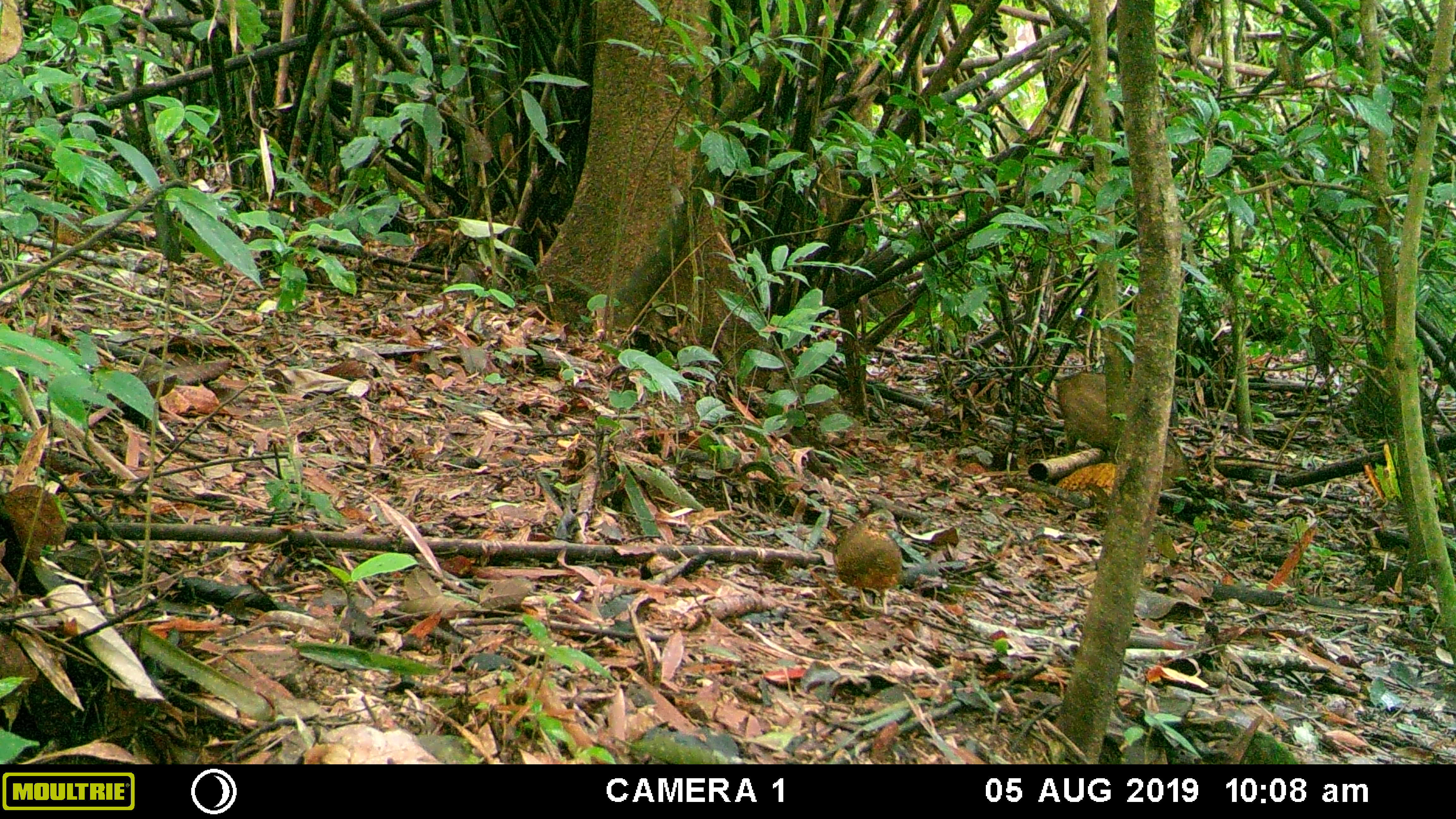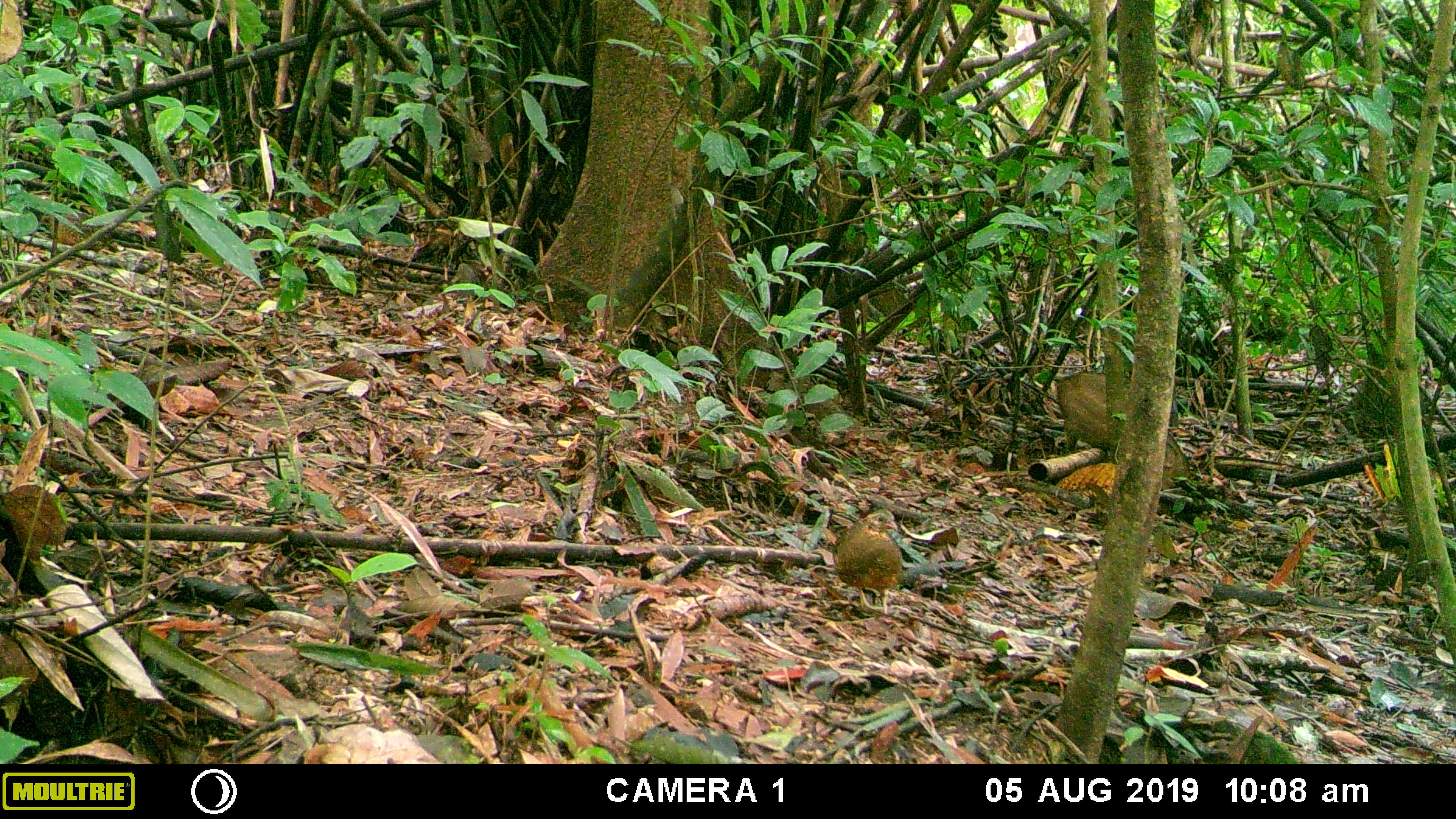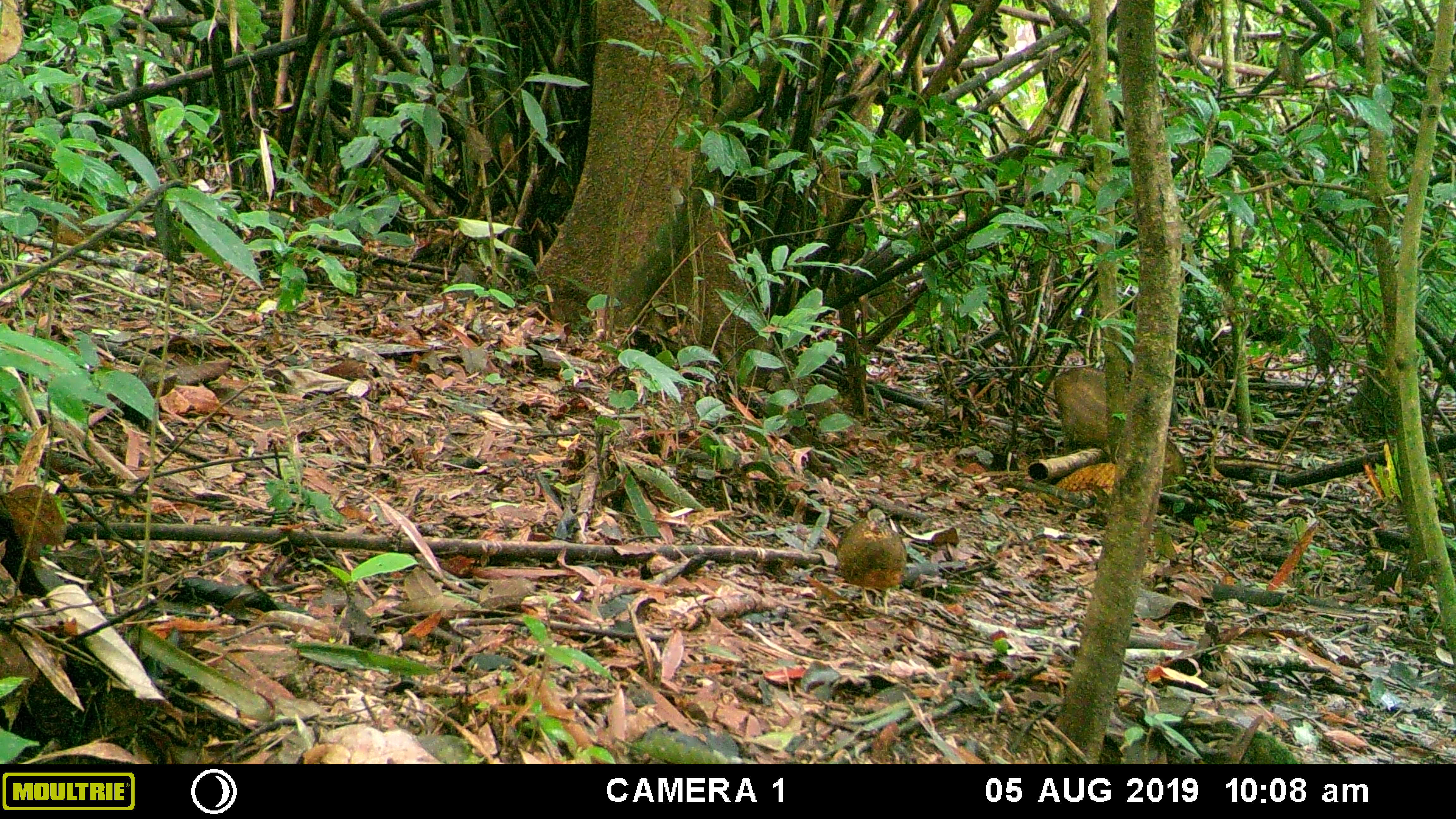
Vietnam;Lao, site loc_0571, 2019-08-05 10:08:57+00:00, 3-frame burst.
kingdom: Animalia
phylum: Chordata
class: Aves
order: Galliformes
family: Phasianidae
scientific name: Phasianidae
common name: partridge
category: unidentified partridge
Unidentified partridge (partridge) (Phasianidae). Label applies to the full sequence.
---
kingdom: Animalia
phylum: Chordata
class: Mammalia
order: Artiodactyla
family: Suidae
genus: Sus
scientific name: Sus scrofa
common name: eurasian wild pig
Eurasian wild pig (Sus scrofa). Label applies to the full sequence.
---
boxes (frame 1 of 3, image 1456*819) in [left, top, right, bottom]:
unidentified partridge: [1056, 371, 1191, 497]; [833, 508, 902, 605]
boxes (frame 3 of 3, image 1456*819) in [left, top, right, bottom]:
unidentified partridge: [1053, 366, 1185, 489]; [835, 508, 907, 606]